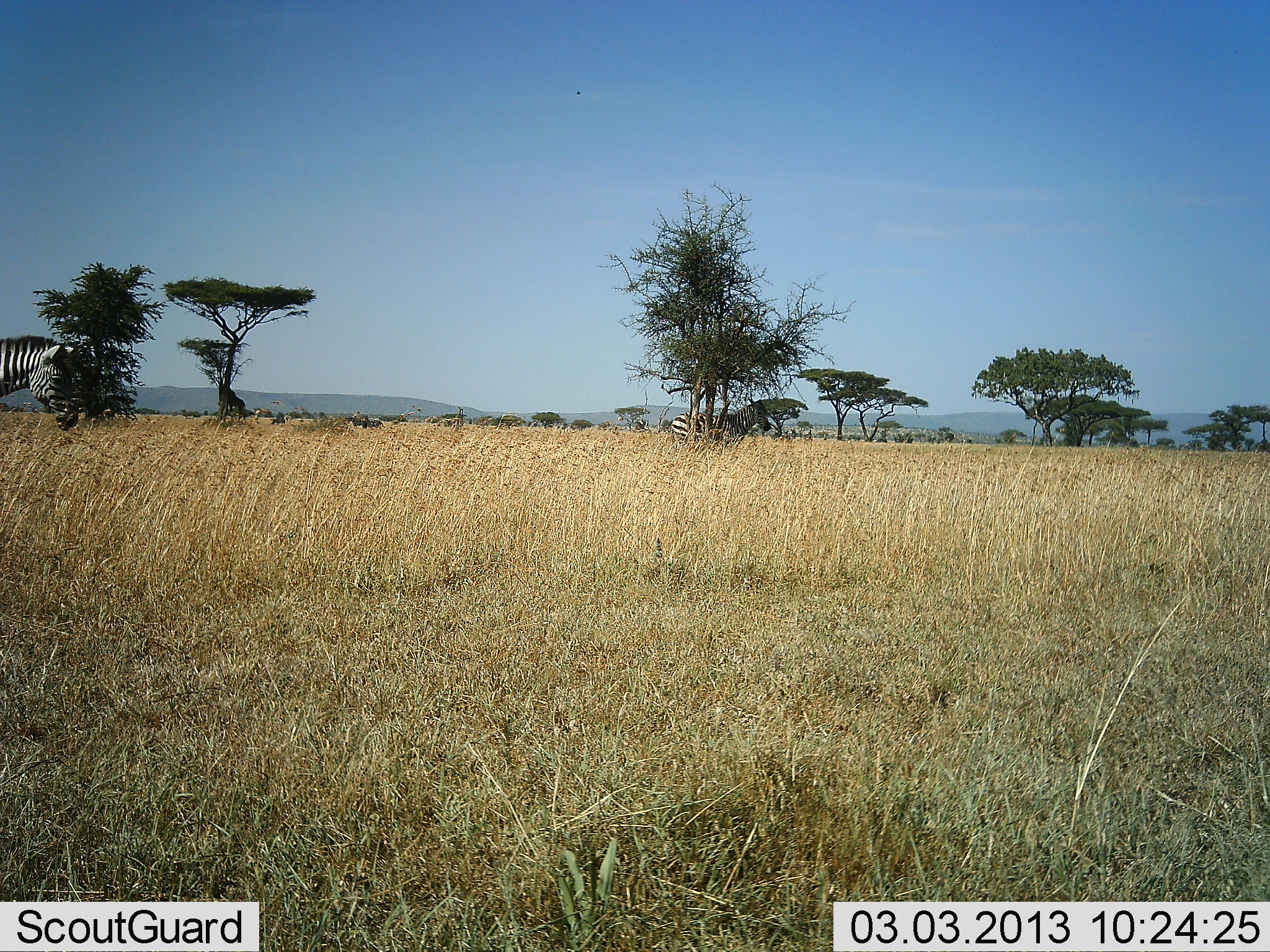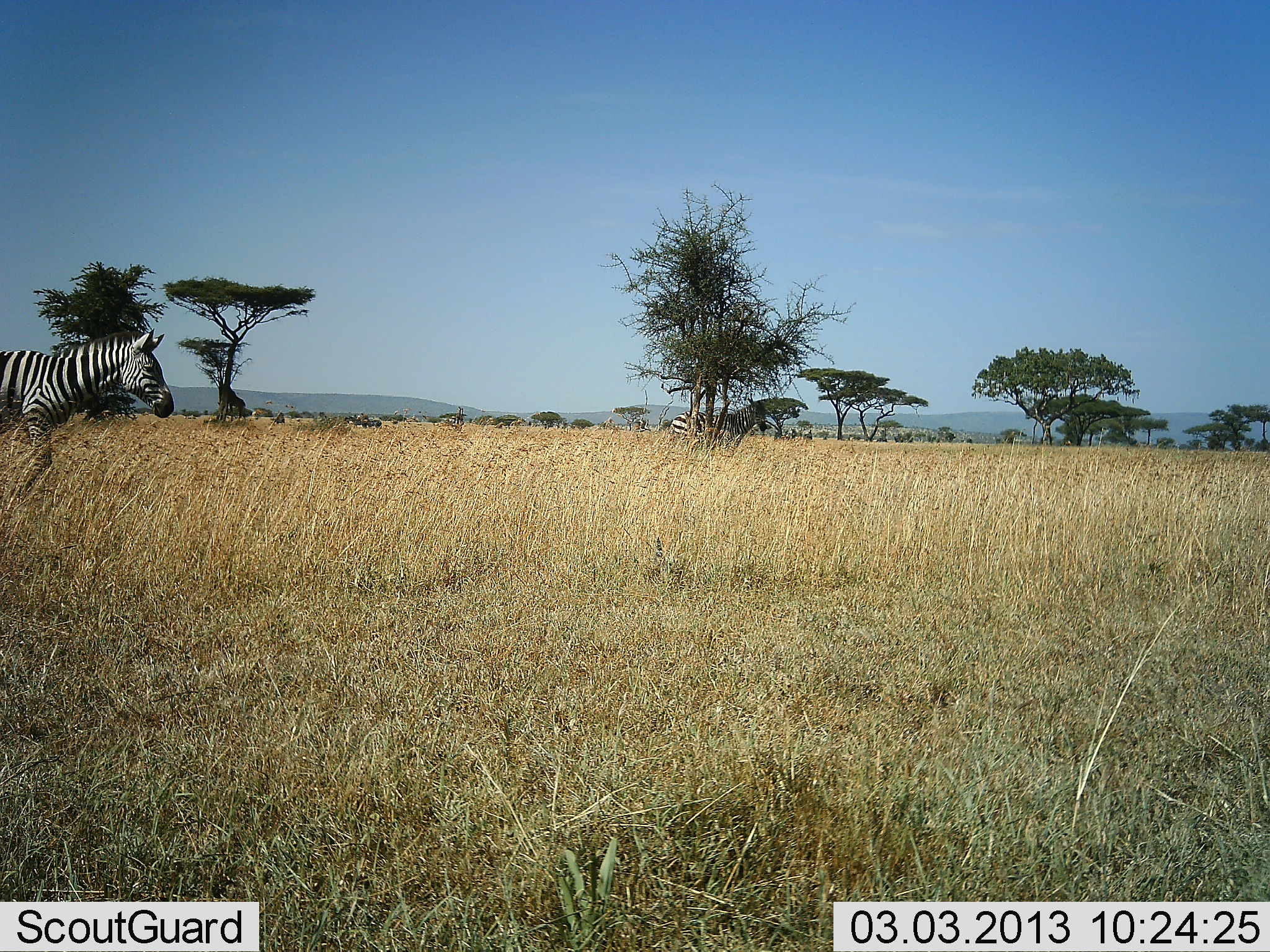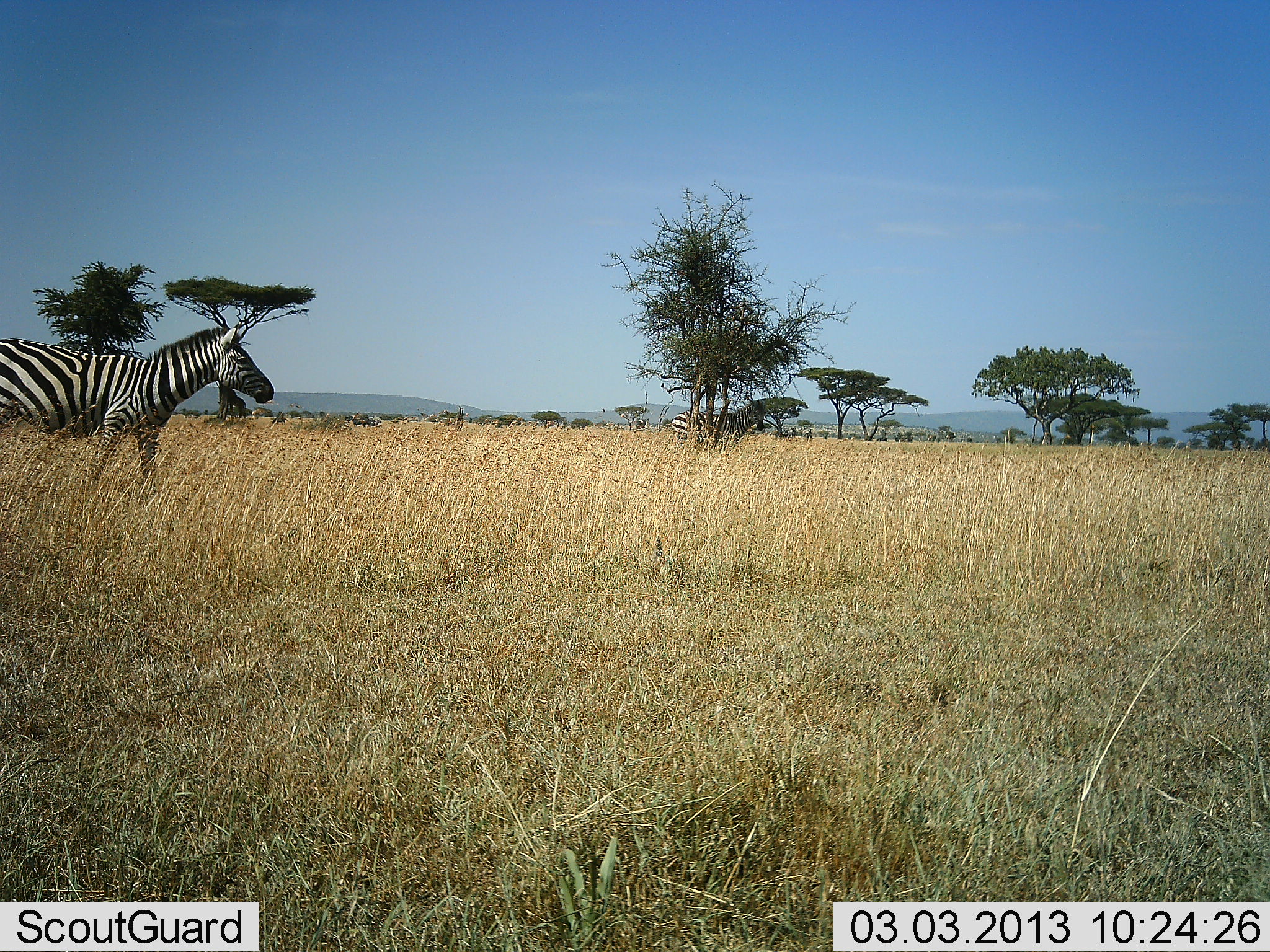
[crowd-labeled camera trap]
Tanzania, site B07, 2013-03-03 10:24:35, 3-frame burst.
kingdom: Animalia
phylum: Chordata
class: Mammalia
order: Perissodactyla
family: Equidae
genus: Equus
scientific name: Equus quagga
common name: plains zebra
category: zebra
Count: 2.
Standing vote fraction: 56%.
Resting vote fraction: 0%.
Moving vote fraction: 100%.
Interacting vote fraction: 0%.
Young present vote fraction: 0%.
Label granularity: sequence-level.